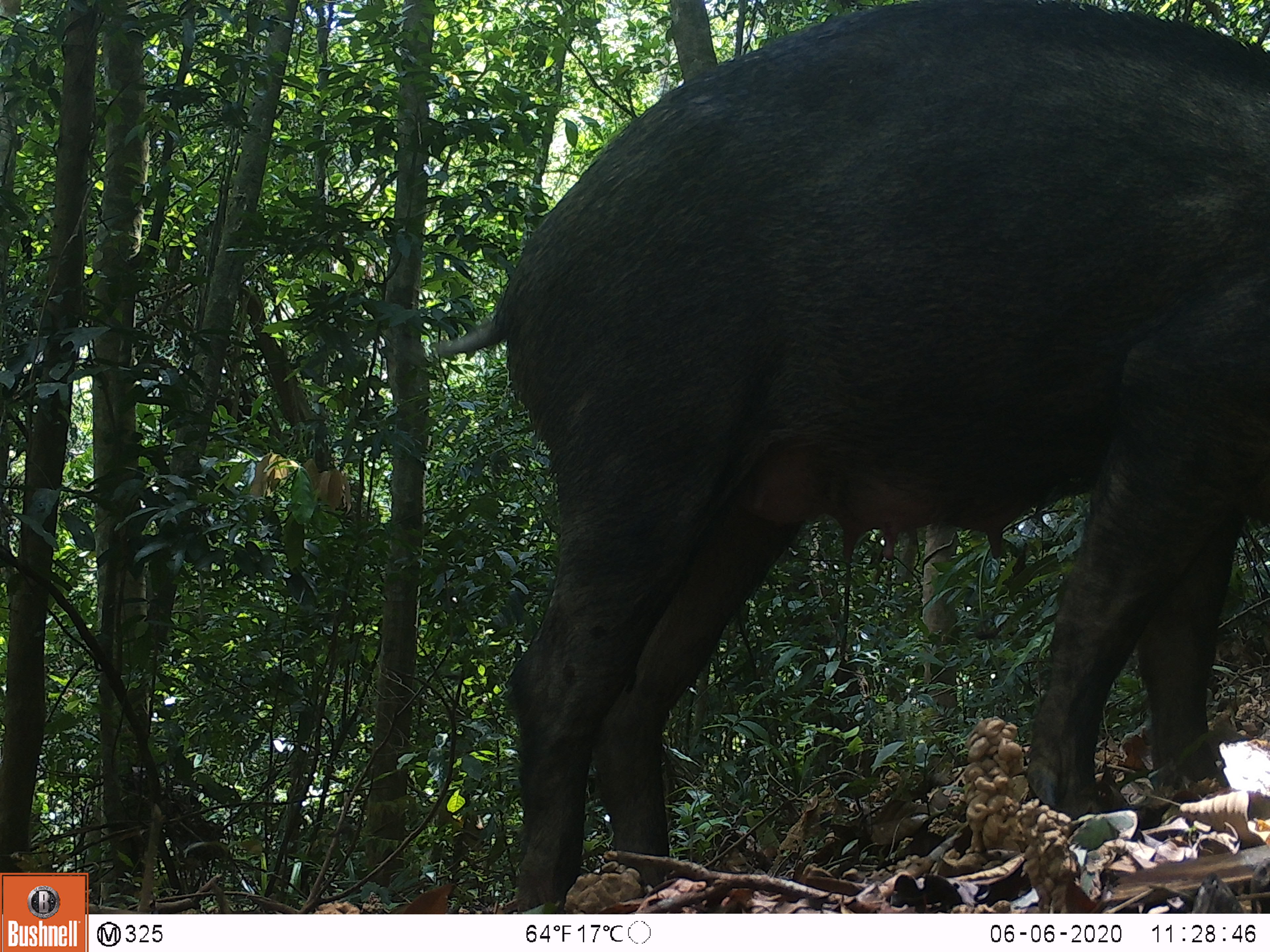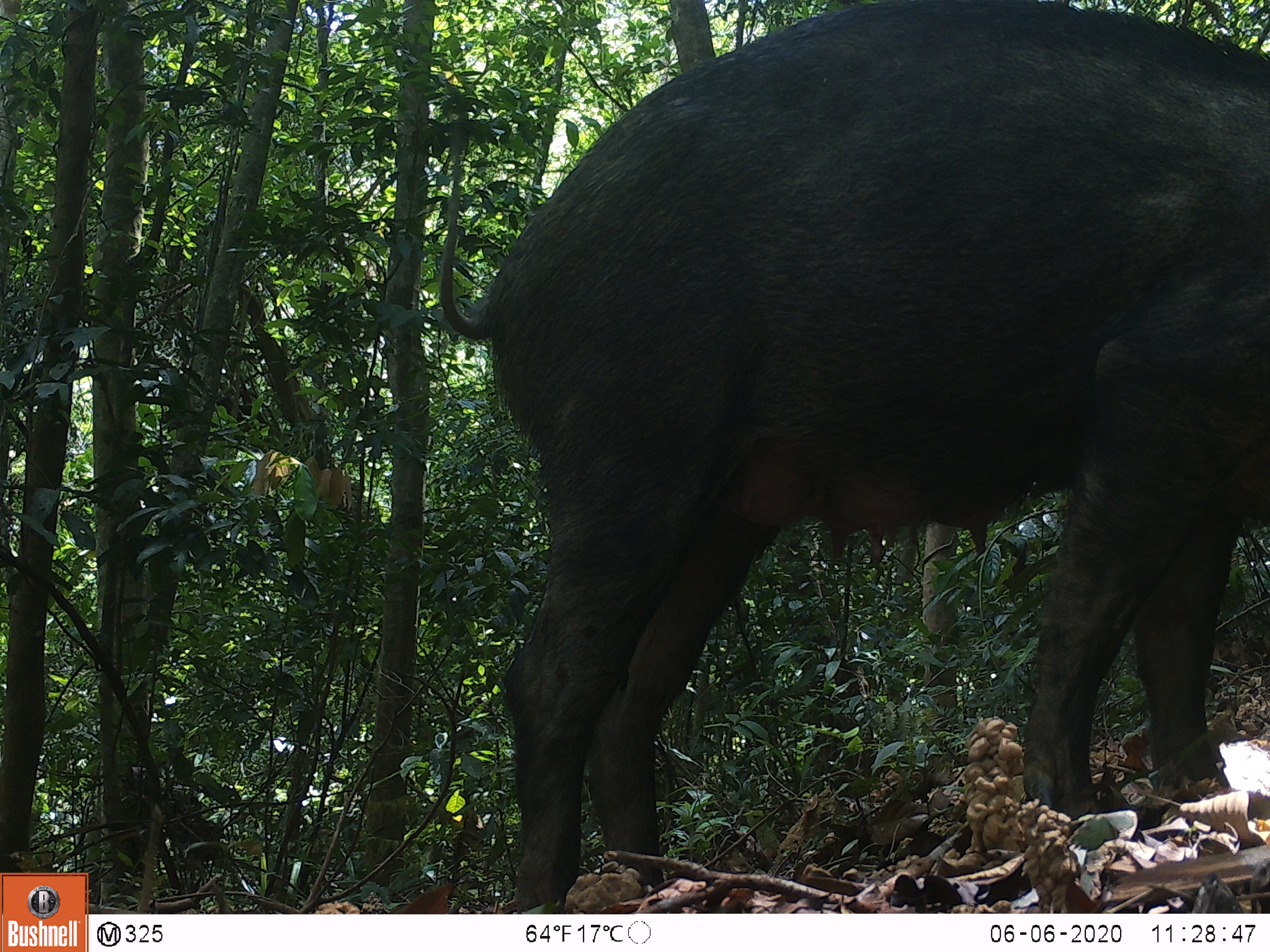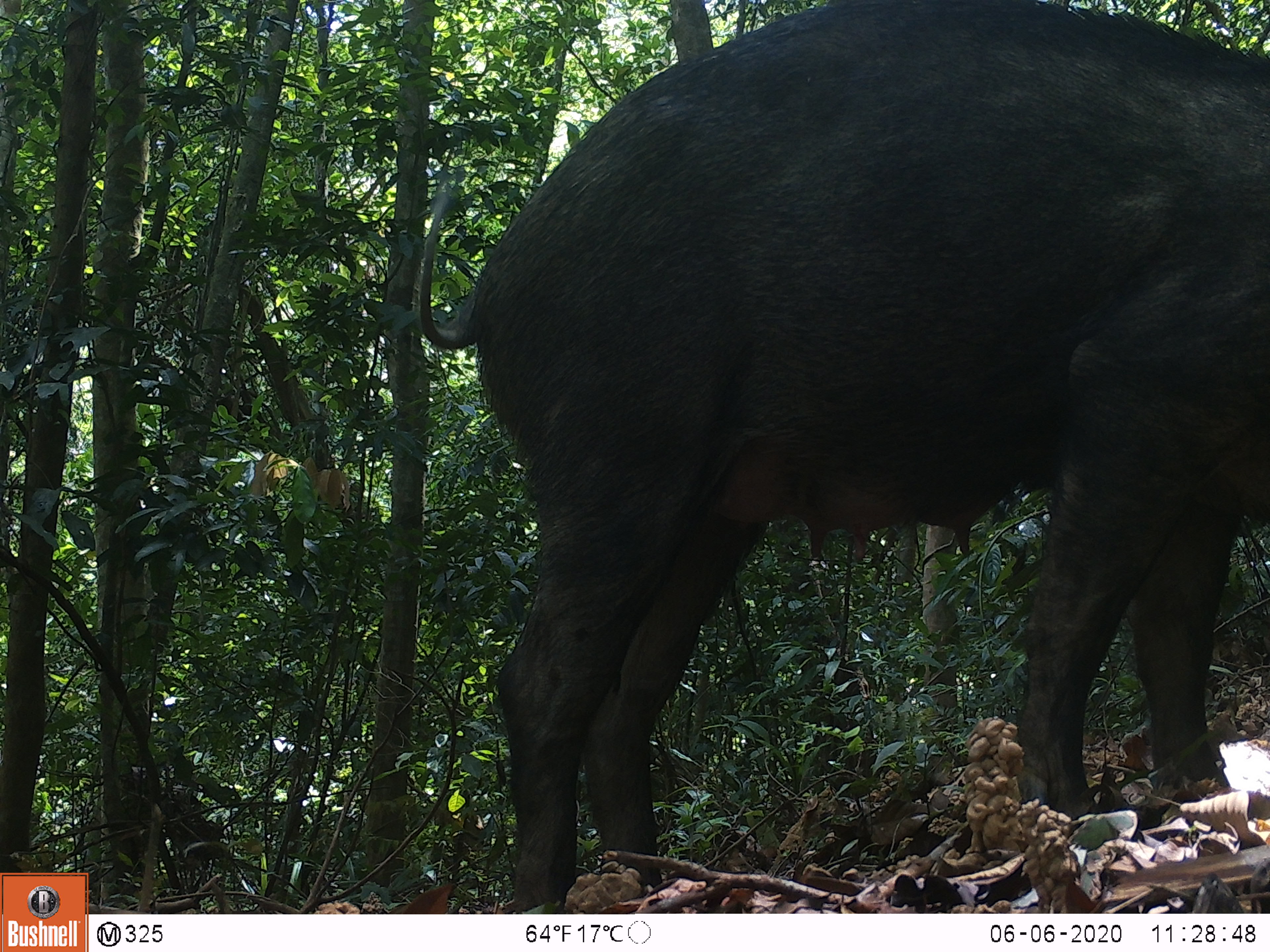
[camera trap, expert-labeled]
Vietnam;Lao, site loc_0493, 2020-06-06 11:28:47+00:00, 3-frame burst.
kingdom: Animalia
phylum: Chordata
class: Mammalia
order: Artiodactyla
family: Suidae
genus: Sus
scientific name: Sus scrofa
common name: eurasian wild pig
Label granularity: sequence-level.